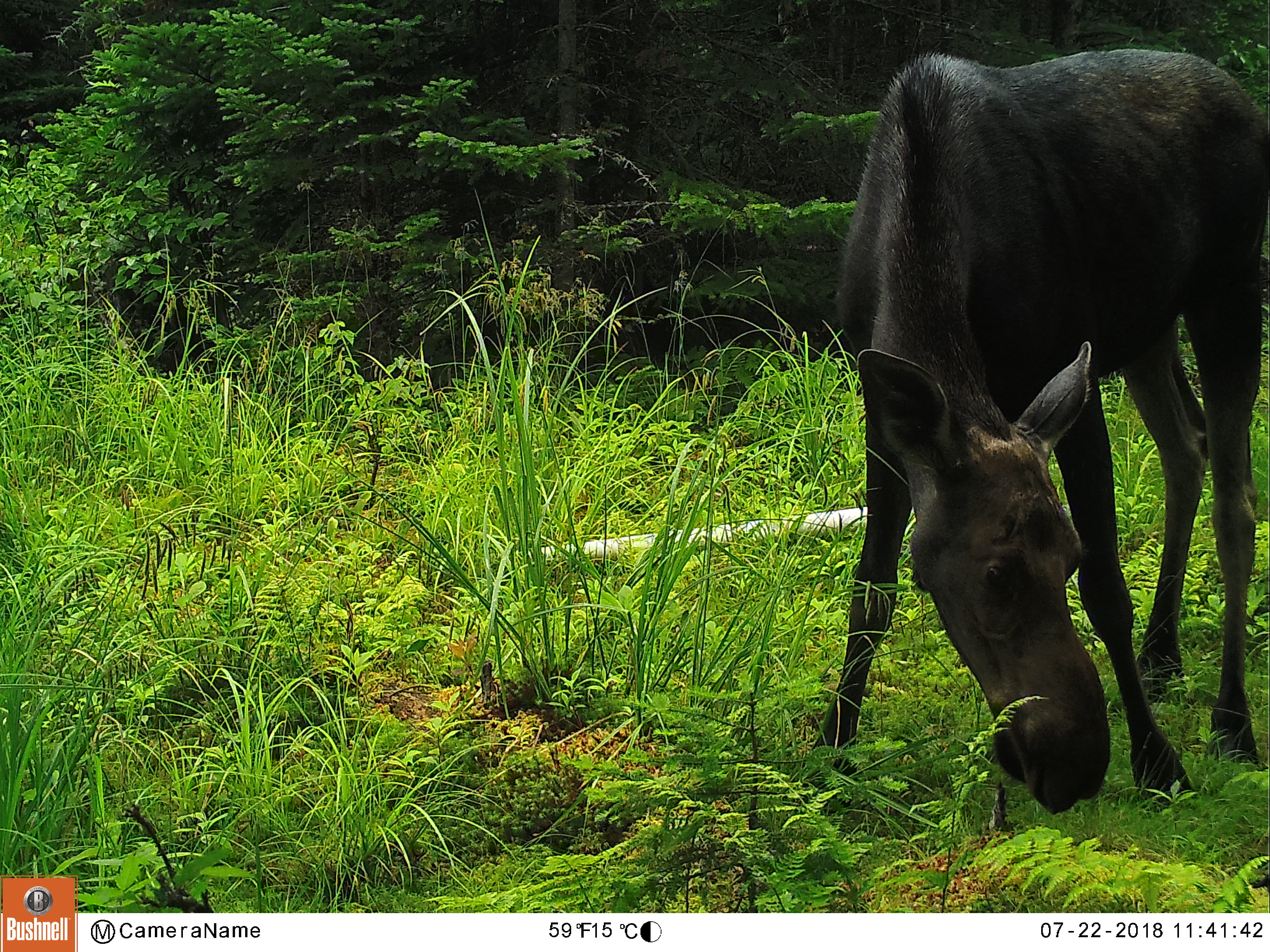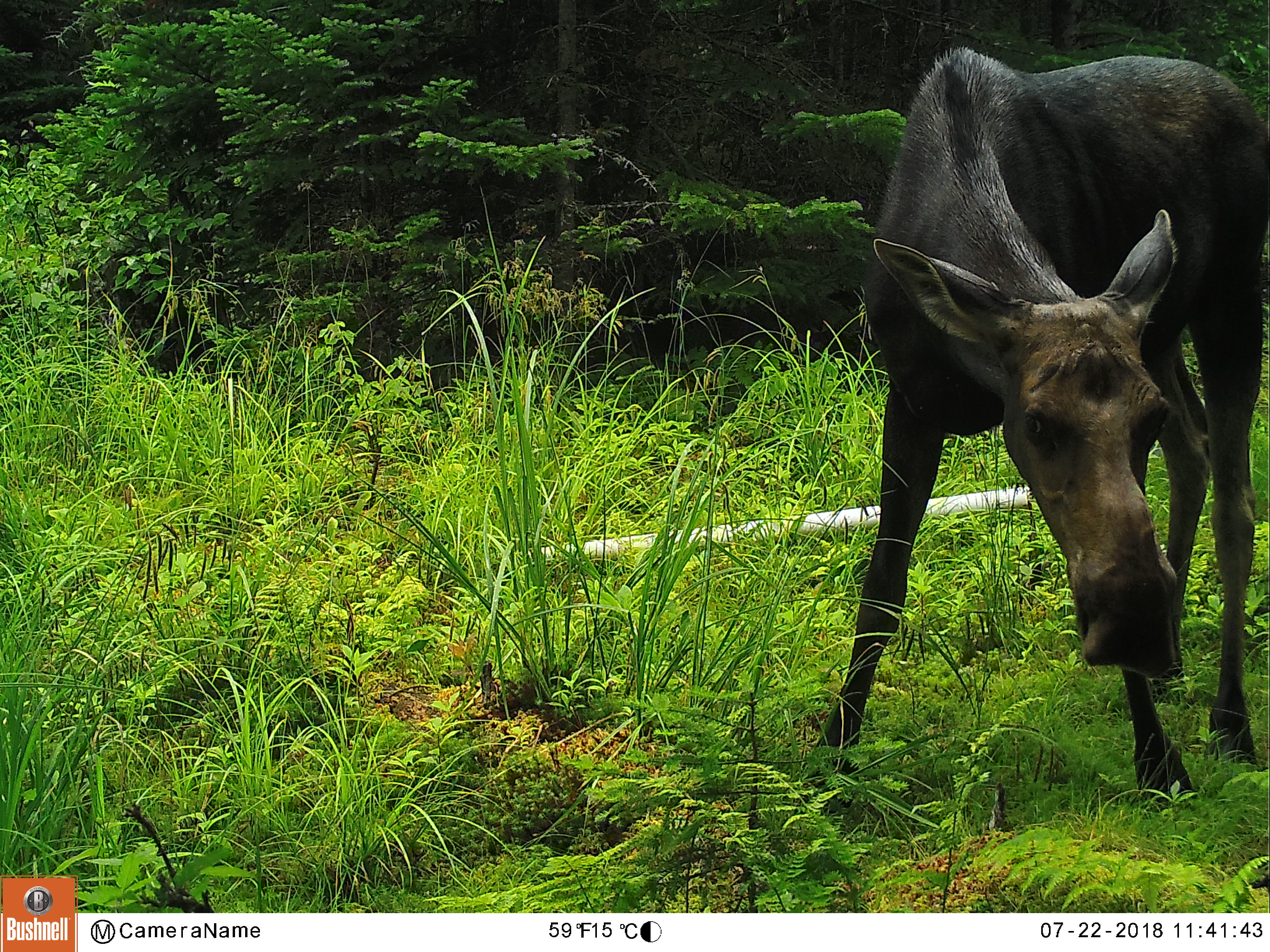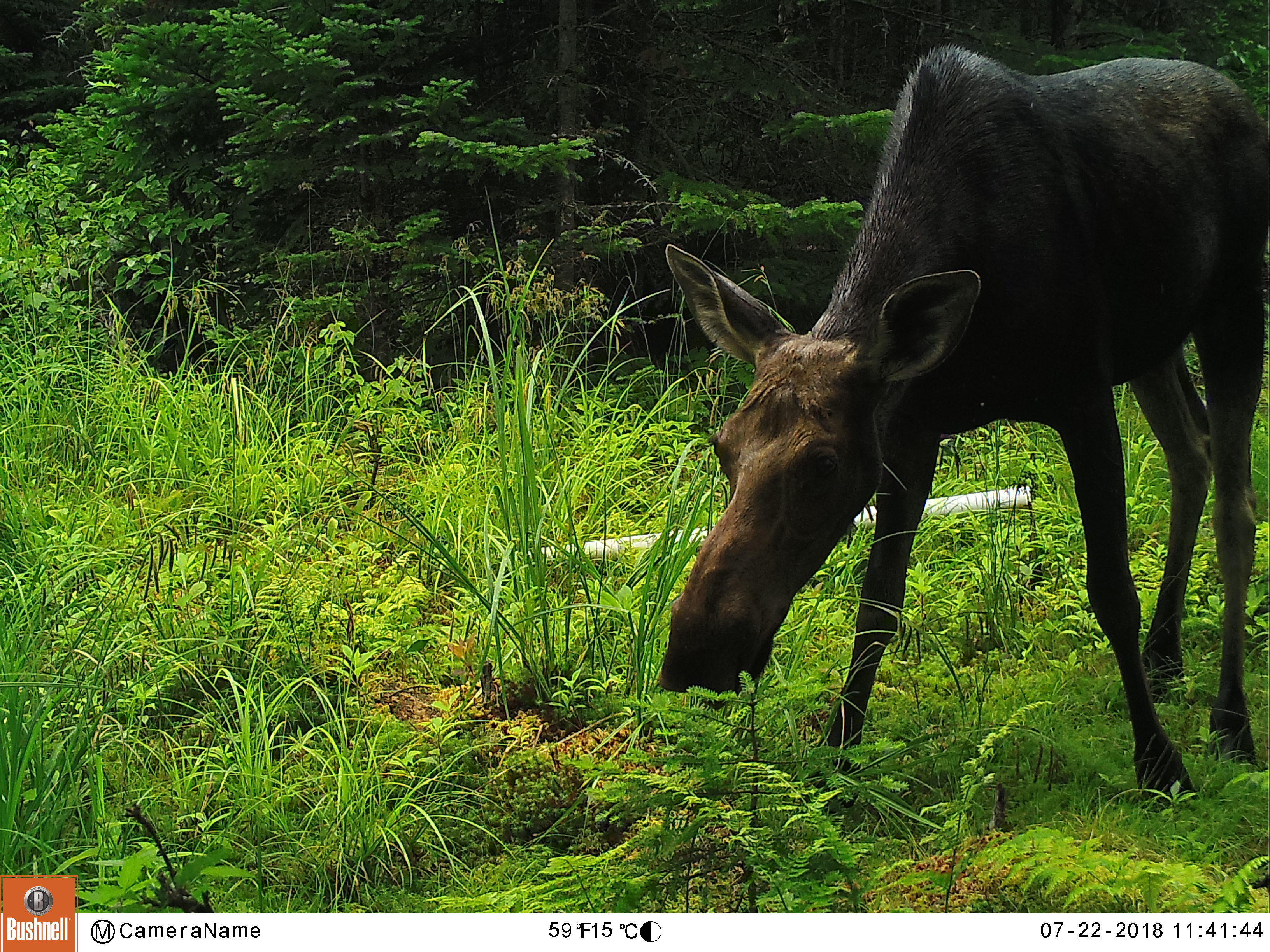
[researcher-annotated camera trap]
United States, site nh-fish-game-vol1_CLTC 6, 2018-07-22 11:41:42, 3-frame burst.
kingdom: Animalia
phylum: Chordata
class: Mammalia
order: Artiodactyla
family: Cervidae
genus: Alces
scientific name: Alces alces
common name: moose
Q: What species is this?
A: Moose (Alces alces).